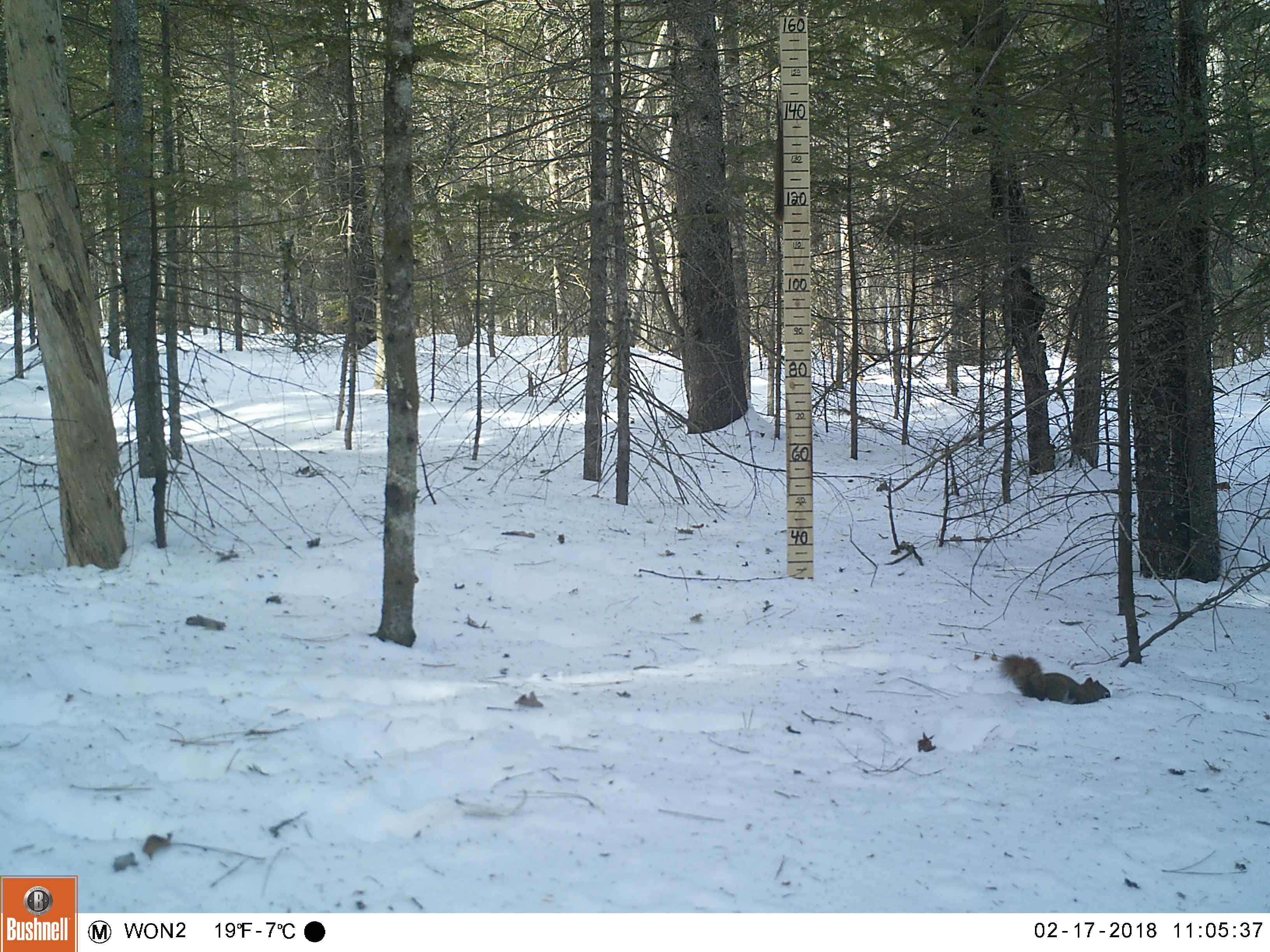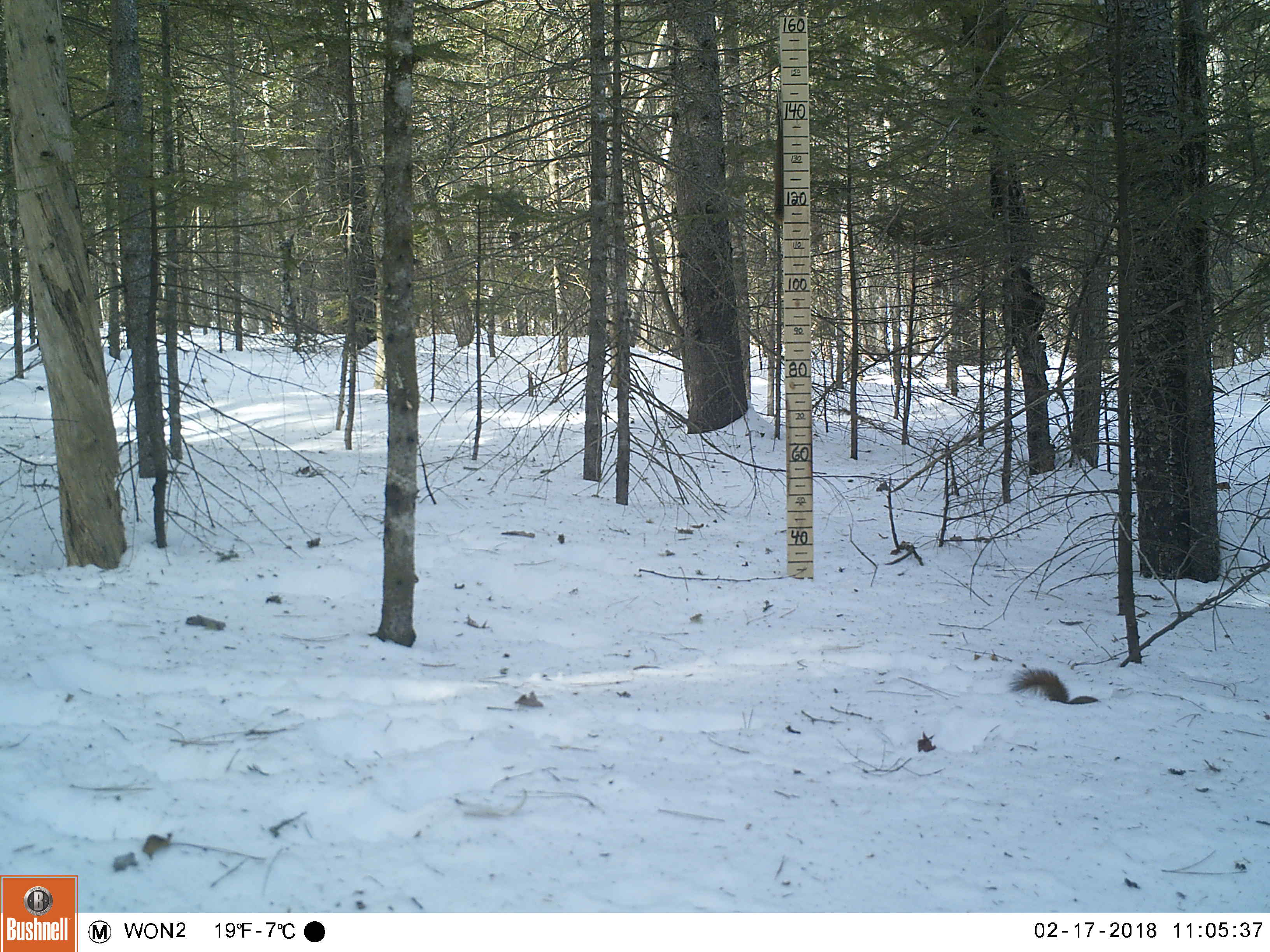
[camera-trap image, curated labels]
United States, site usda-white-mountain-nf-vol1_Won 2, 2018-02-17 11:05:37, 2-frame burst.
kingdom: Animalia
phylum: Chordata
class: Mammalia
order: Rodentia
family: Sciuridae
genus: Tamiasciurus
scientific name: Tamiasciurus hudsonicus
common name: red squirrel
Red squirrel (Tamiasciurus hudsonicus).